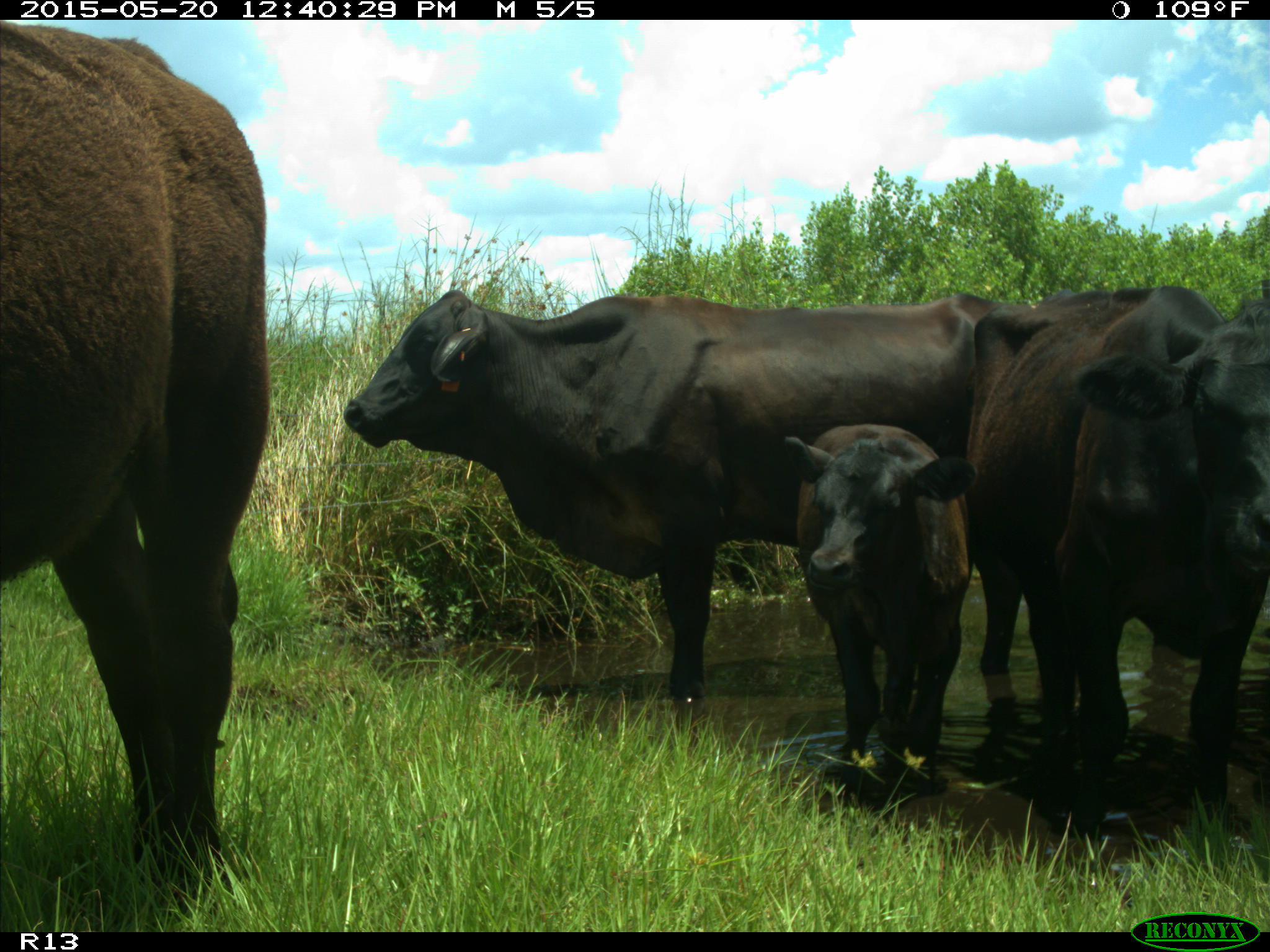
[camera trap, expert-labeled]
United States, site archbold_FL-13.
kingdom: Animalia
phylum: Chordata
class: Mammalia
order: Artiodactyla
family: Bovidae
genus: Bos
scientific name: Bos taurus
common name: domestic cow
Bos taurus (domestic cow).